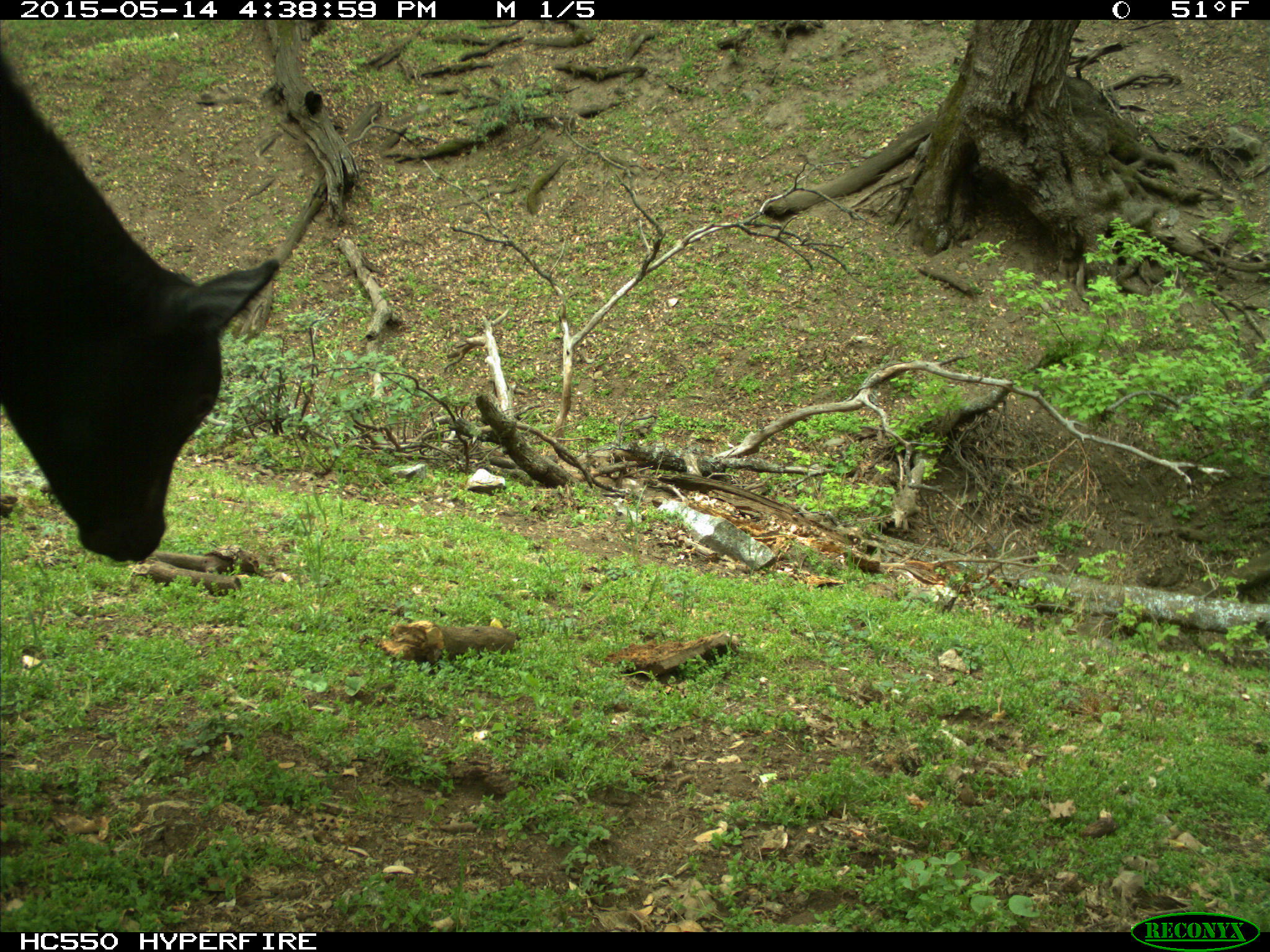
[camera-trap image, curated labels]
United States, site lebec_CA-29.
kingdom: Animalia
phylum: Chordata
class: Mammalia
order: Artiodactyla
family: Bovidae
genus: Bos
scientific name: Bos taurus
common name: domestic cow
Bos taurus (domestic cow).